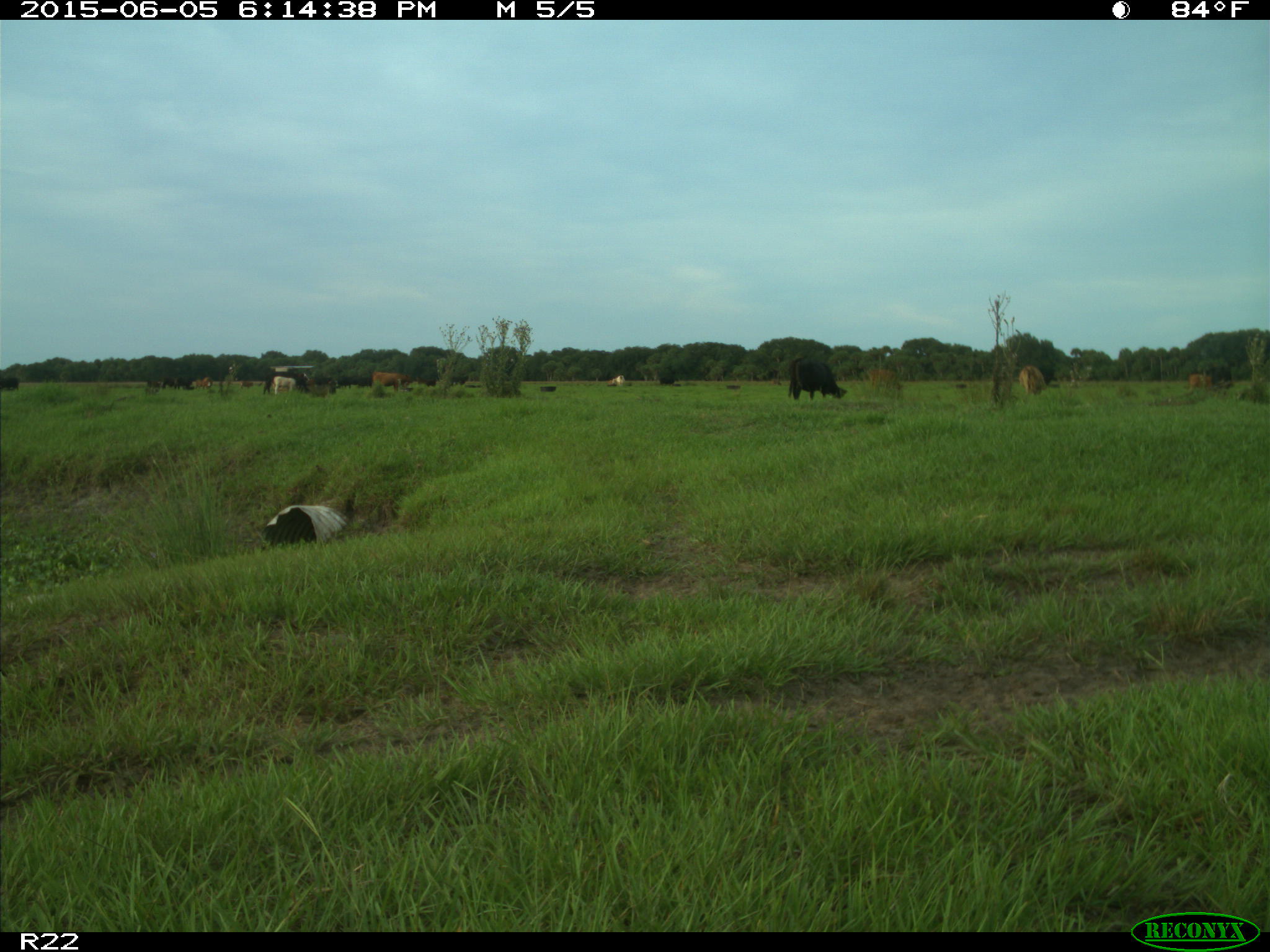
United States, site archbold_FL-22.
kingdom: Animalia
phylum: Chordata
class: Mammalia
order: Artiodactyla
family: Bovidae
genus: Bos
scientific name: Bos taurus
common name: domestic cow